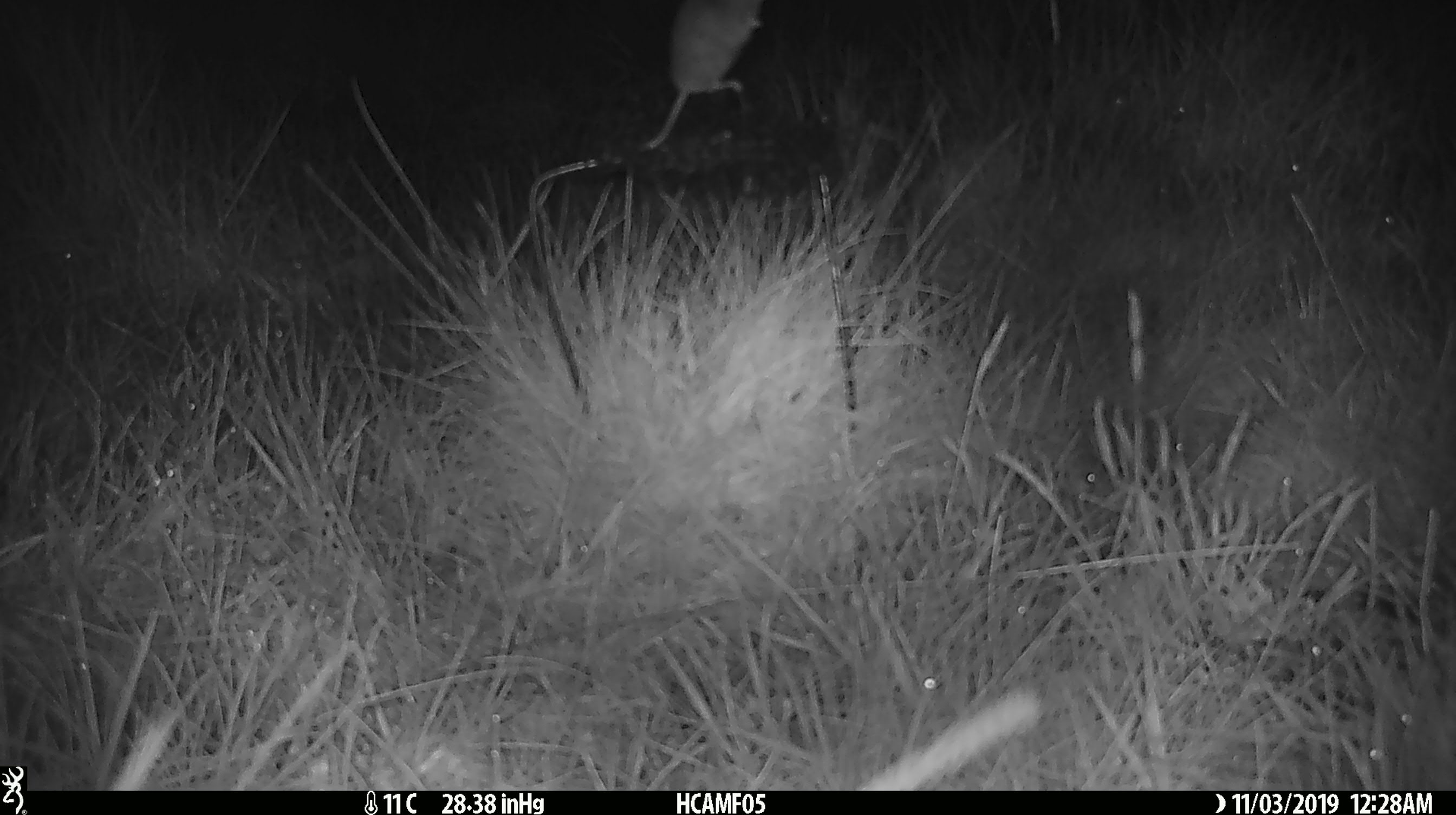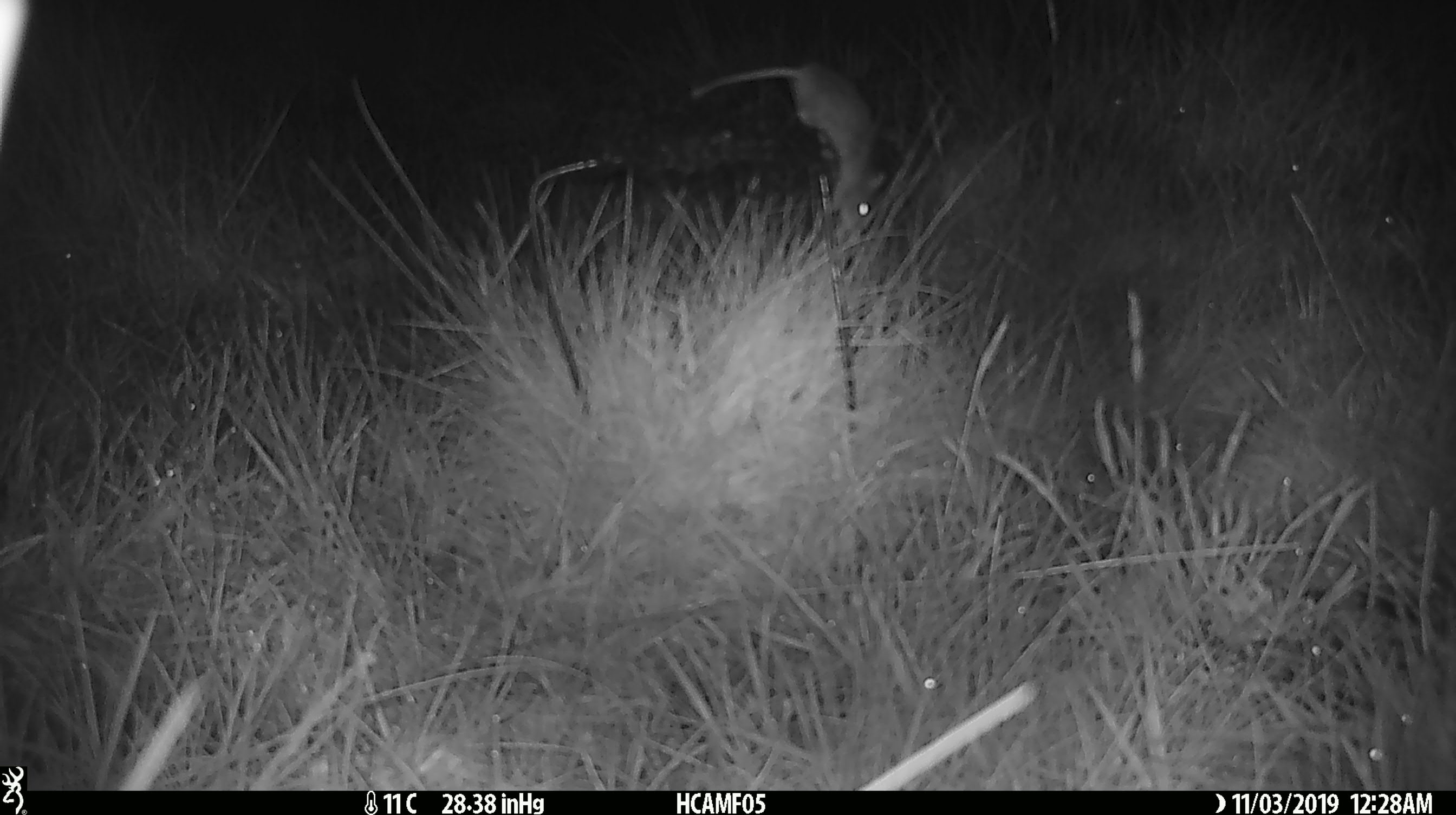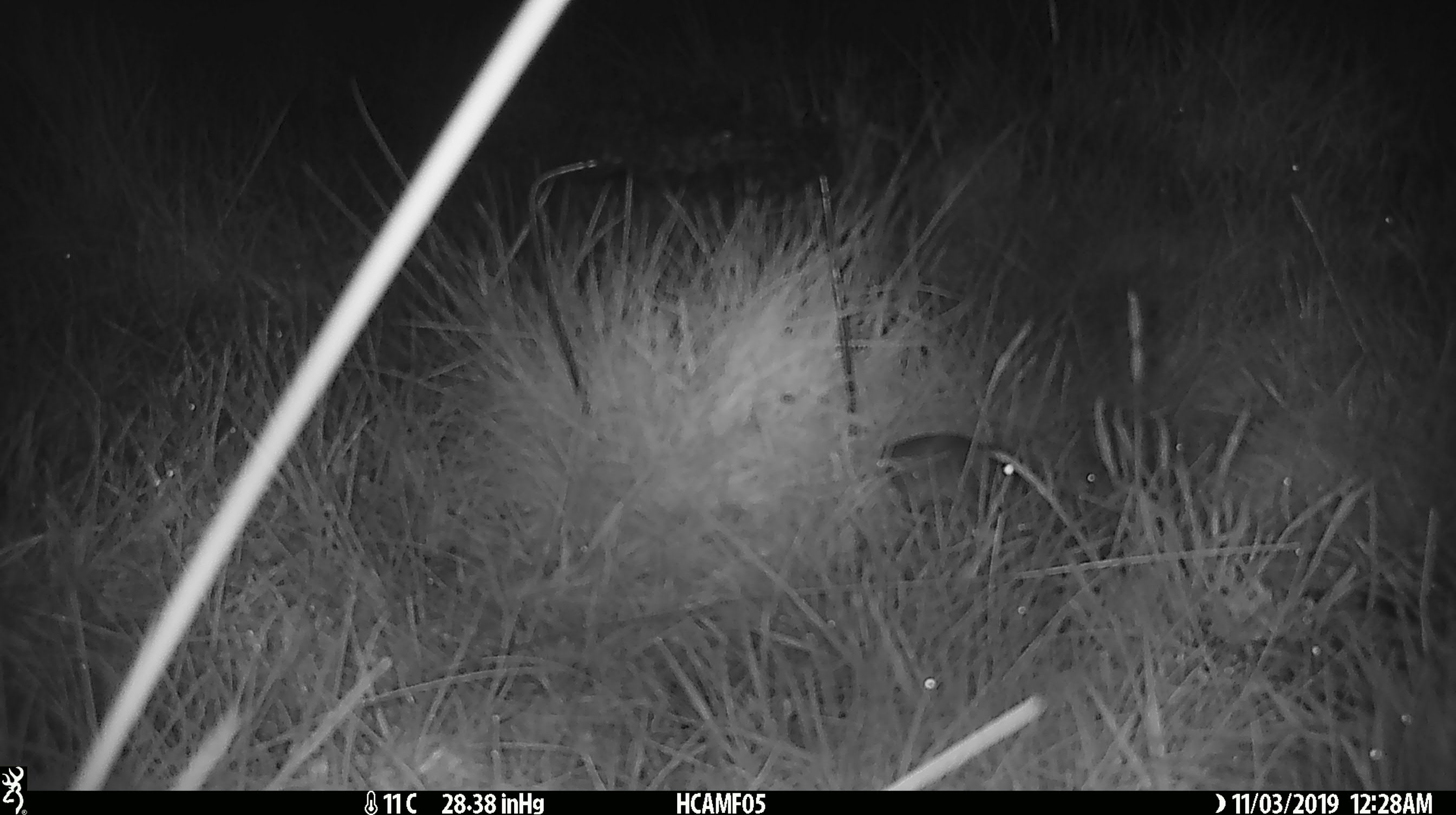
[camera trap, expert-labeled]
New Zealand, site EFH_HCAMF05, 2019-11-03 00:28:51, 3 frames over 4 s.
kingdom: Animalia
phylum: Chordata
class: Mammalia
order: Rodentia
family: Muridae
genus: Mus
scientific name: Mus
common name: mouse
Mouse (Mus).